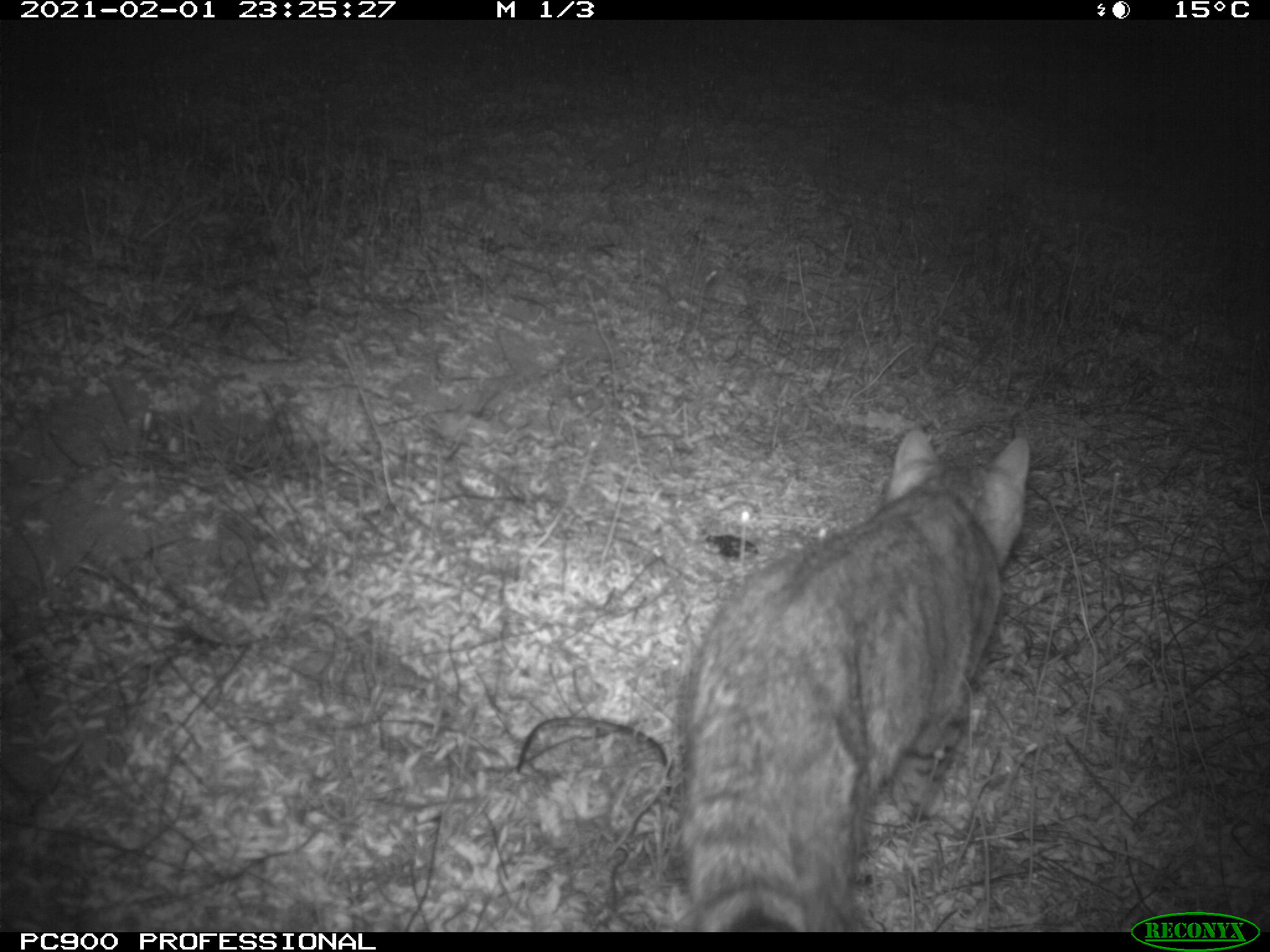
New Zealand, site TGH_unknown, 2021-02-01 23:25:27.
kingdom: Animalia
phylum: Chordata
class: Mammalia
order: Carnivora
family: Felidae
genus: Felis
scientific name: Felis catus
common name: domestic cat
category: cat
Cat (domestic cat) (Felis catus).